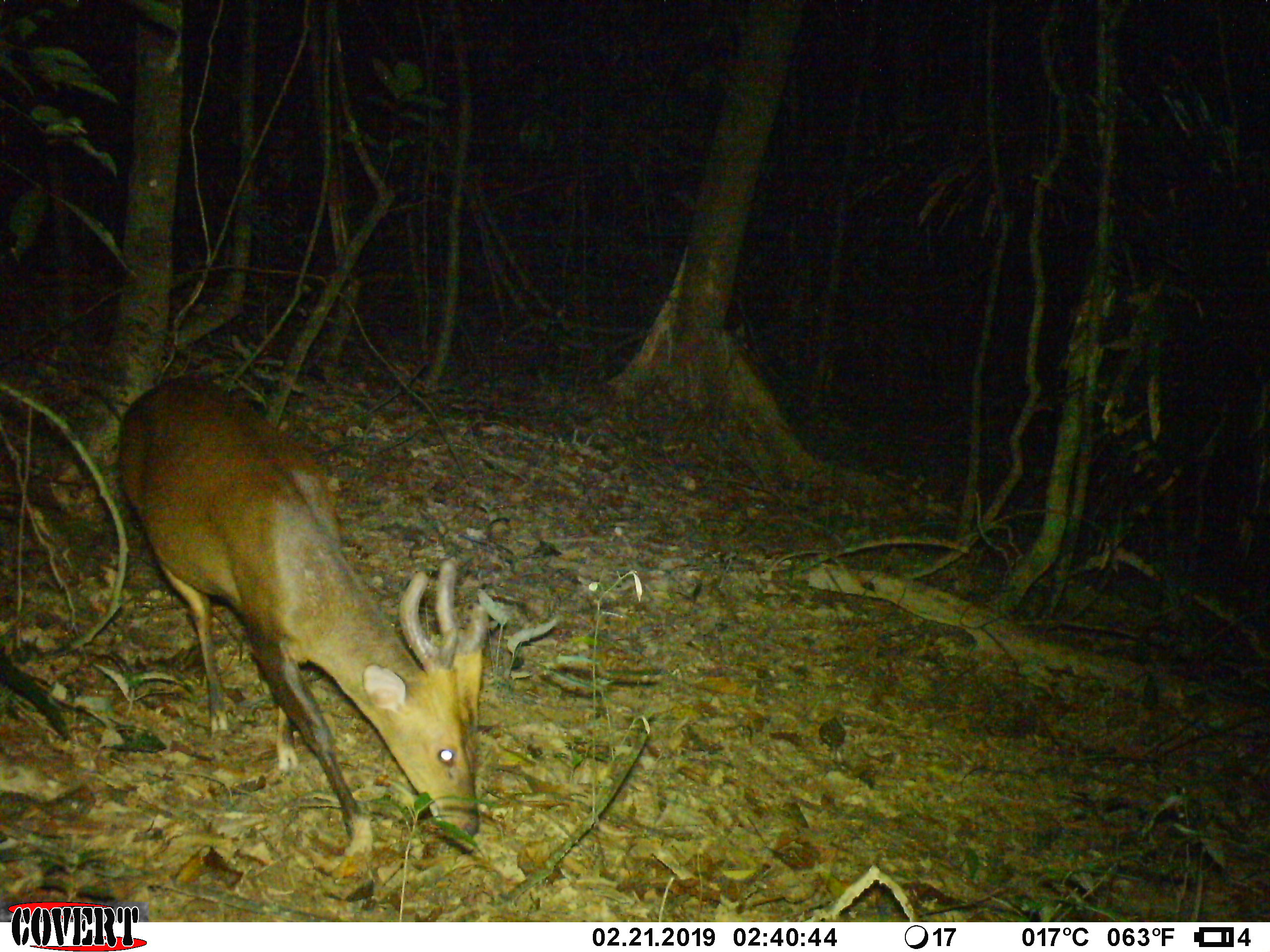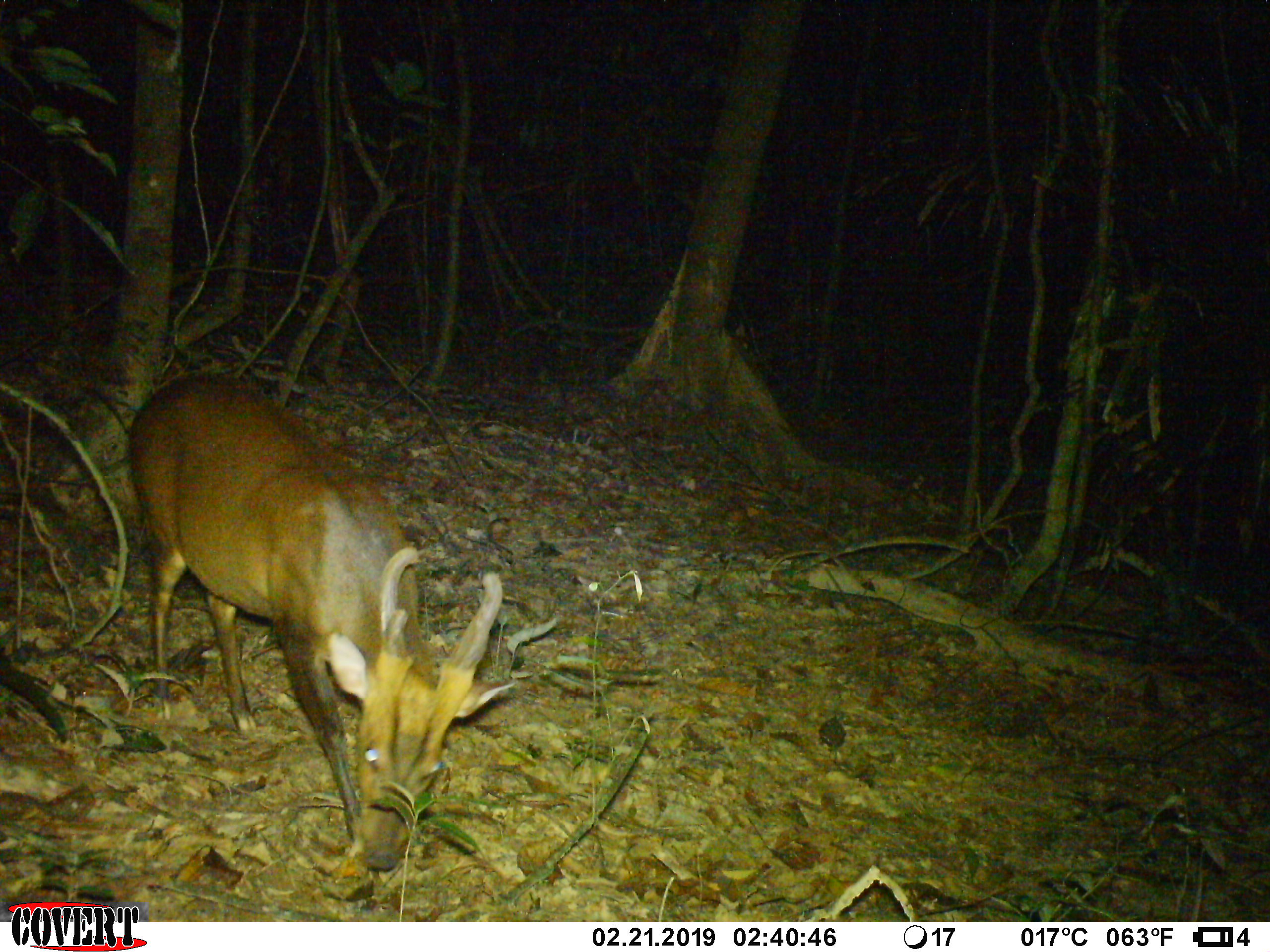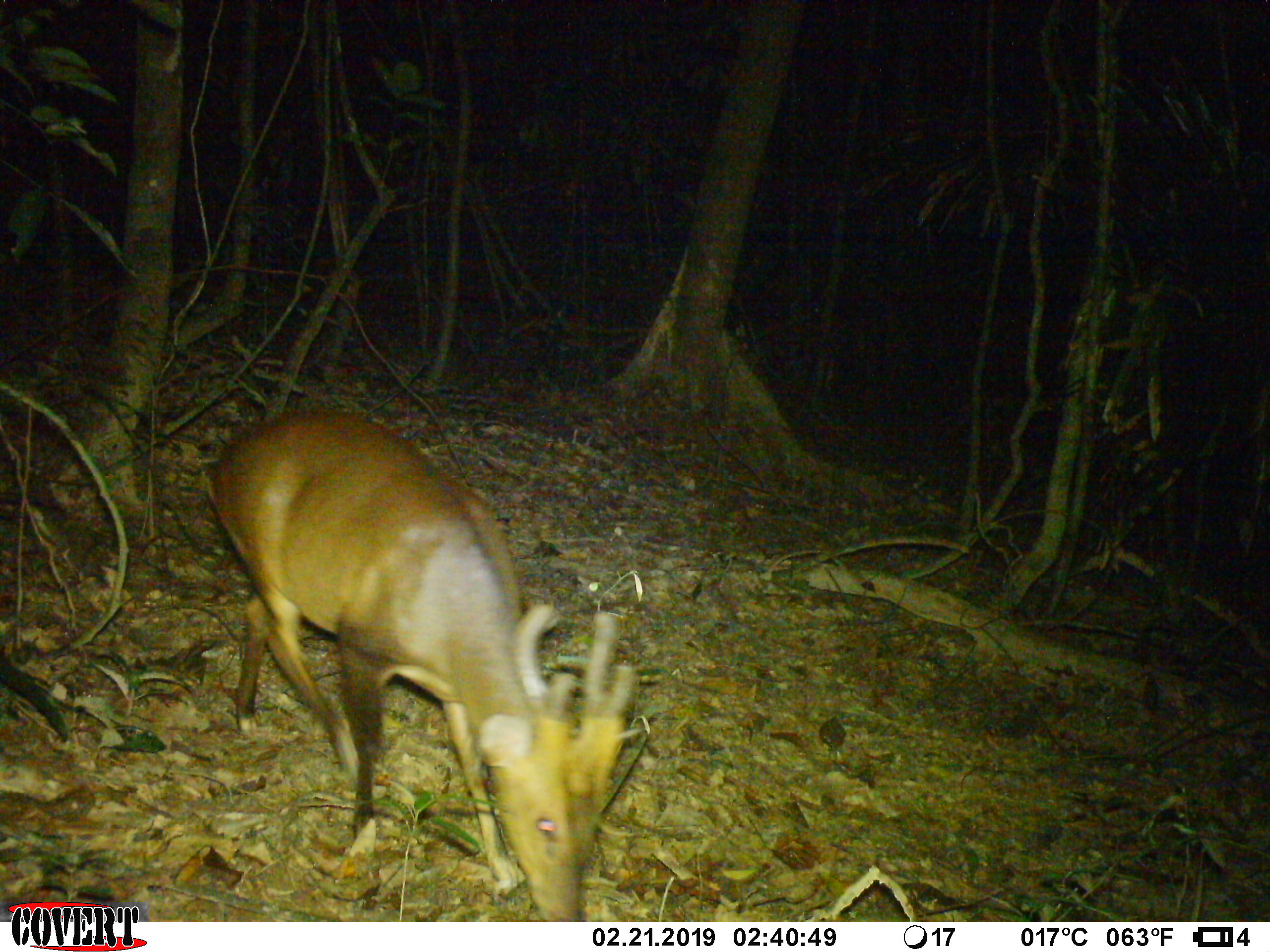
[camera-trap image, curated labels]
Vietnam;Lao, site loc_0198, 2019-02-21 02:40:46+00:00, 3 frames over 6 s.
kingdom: Animalia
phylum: Chordata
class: Mammalia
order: Artiodactyla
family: Cervidae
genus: Muntiacus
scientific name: Muntiacus vuquangensis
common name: large-antlered muntjac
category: large antlered muntjac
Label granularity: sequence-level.